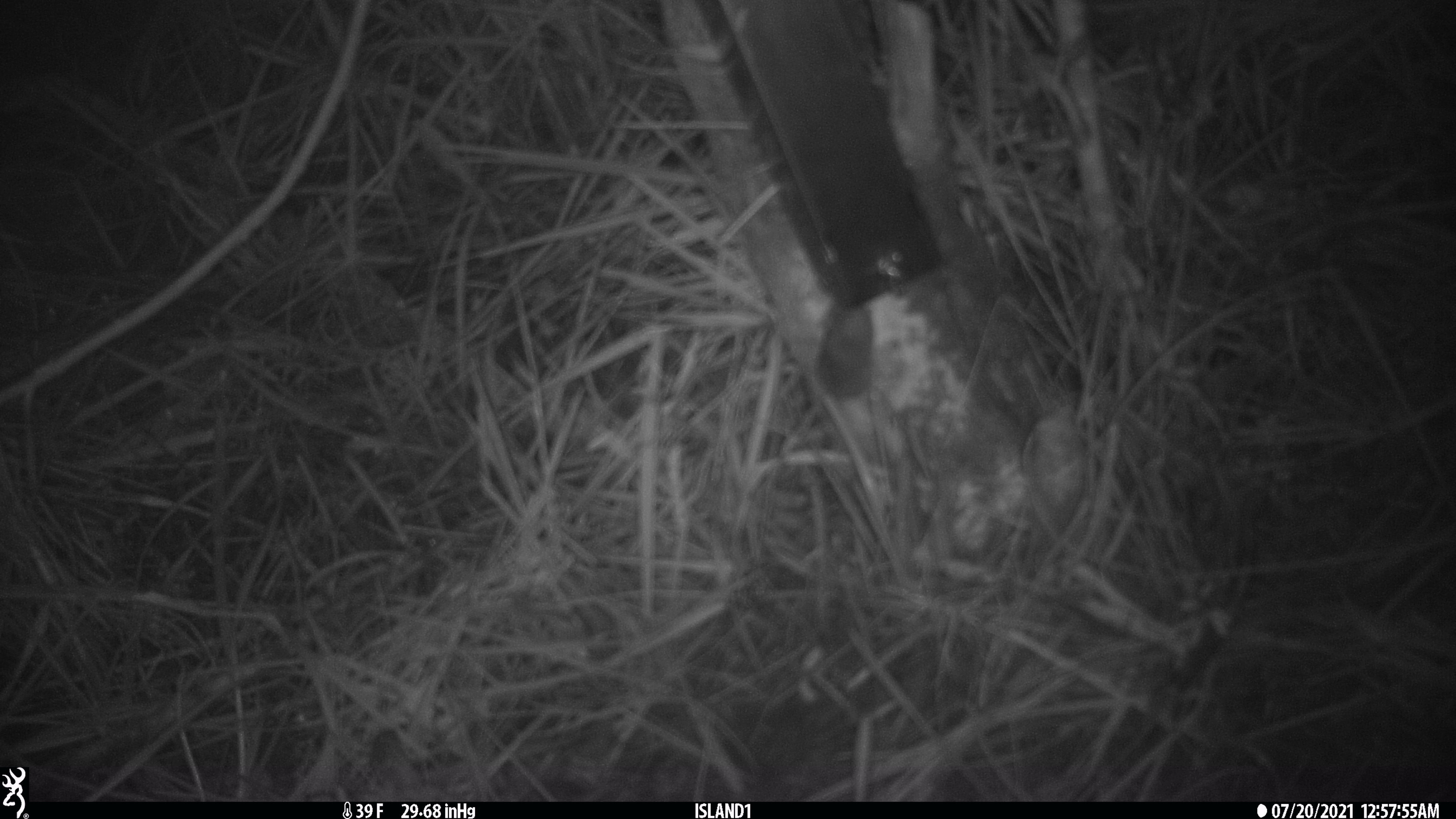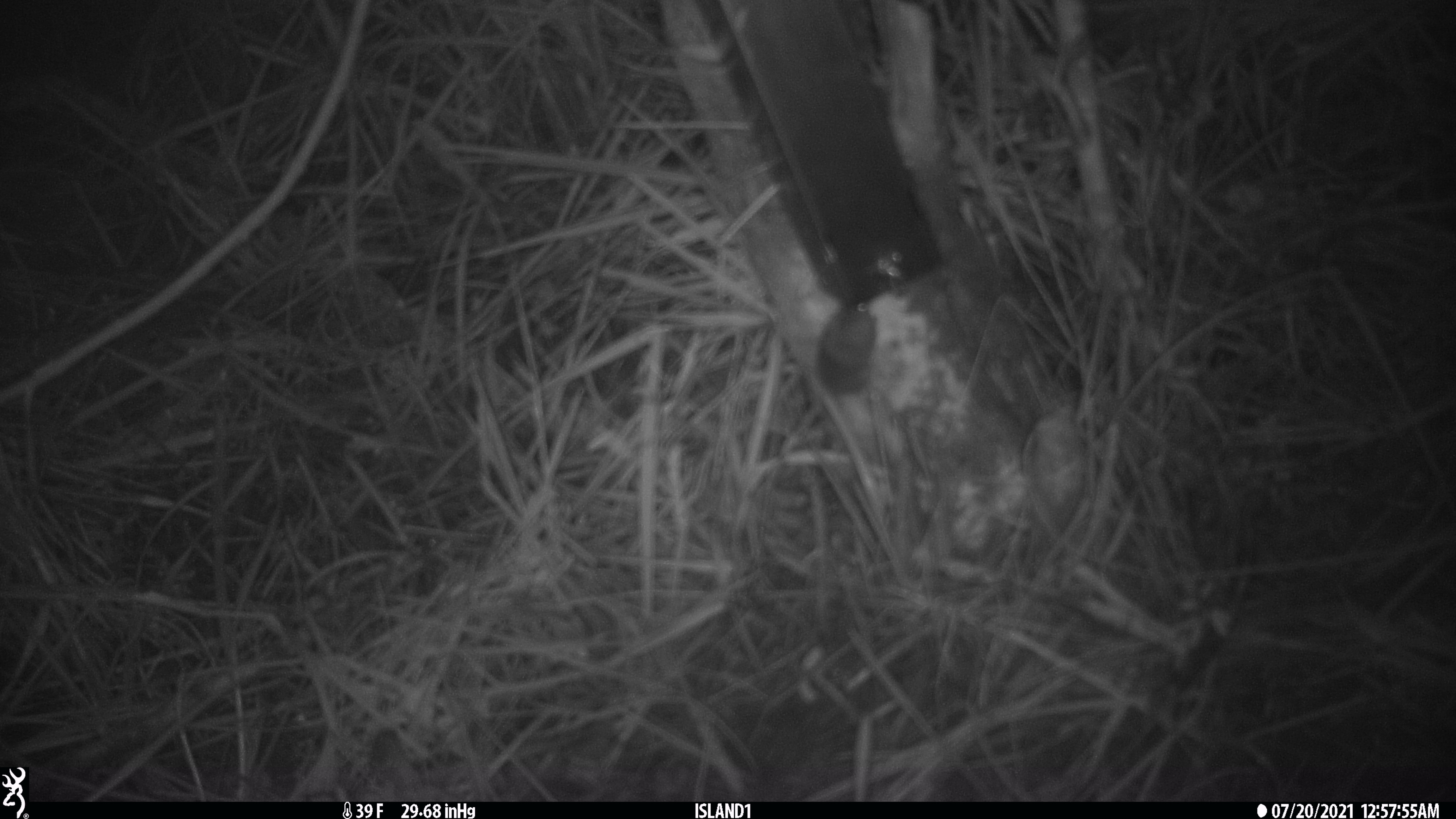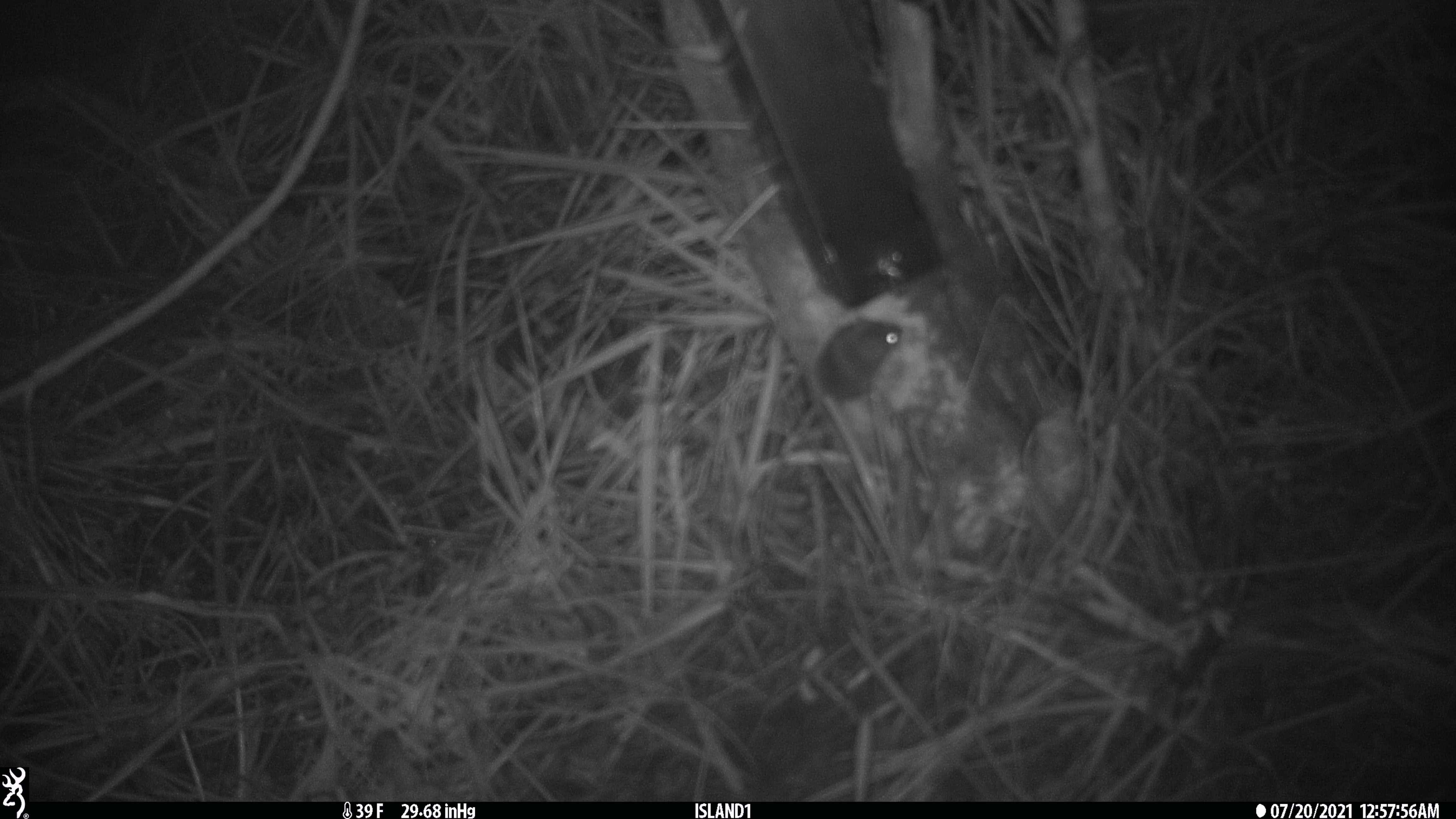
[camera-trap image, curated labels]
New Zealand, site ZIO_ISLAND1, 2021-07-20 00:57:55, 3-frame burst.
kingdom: Animalia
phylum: Chordata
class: Mammalia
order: Rodentia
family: Muridae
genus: Mus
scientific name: Mus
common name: mouse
Mouse (Mus).